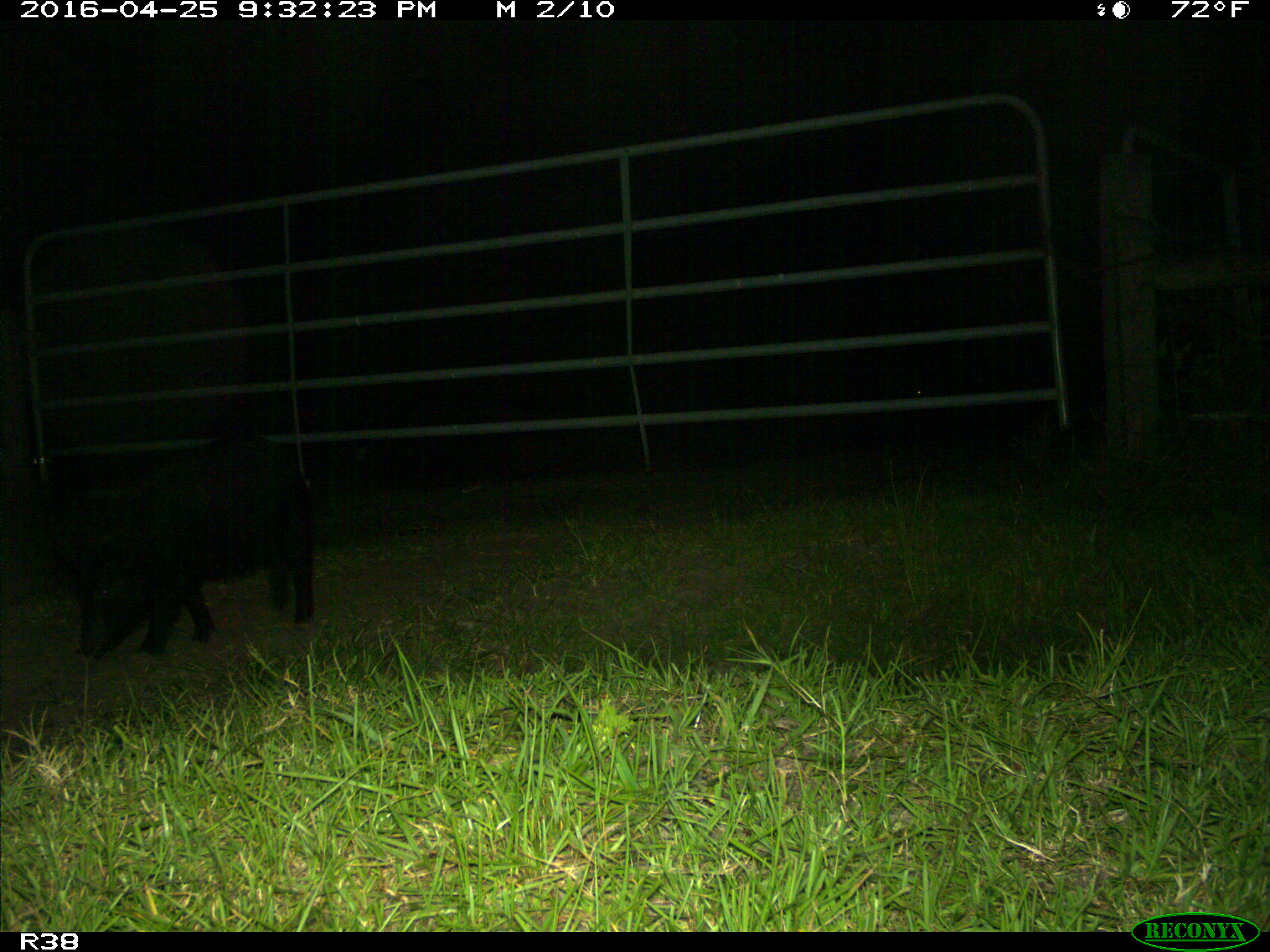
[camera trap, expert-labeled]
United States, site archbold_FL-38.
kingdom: Animalia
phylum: Chordata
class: Mammalia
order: Artiodactyla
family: Suidae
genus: Sus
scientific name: Sus scrofa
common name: wild boar